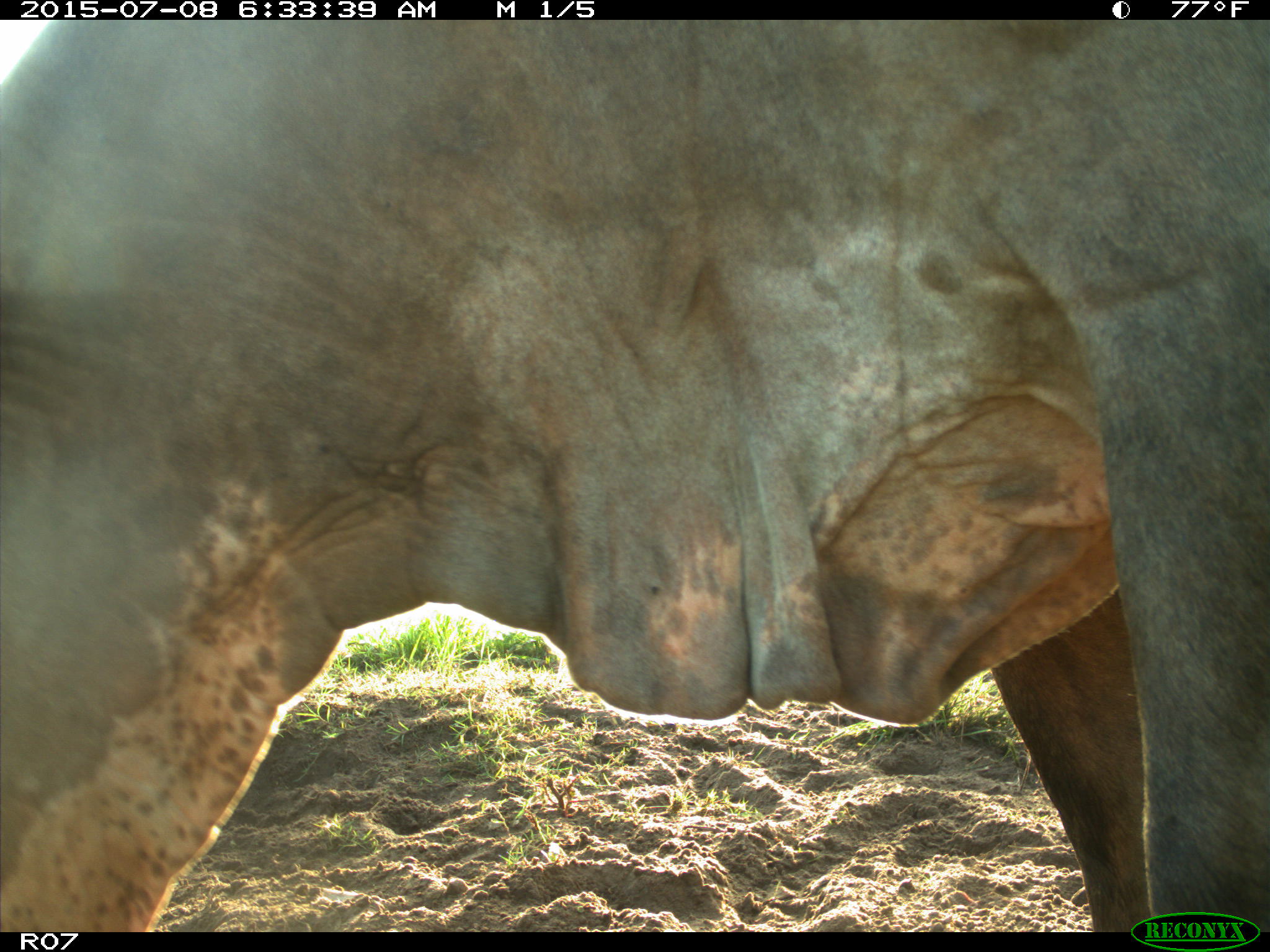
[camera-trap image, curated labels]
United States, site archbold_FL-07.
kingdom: Animalia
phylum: Chordata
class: Mammalia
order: Artiodactyla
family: Bovidae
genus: Bos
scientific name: Bos taurus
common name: domestic cow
Bos taurus (domestic cow).